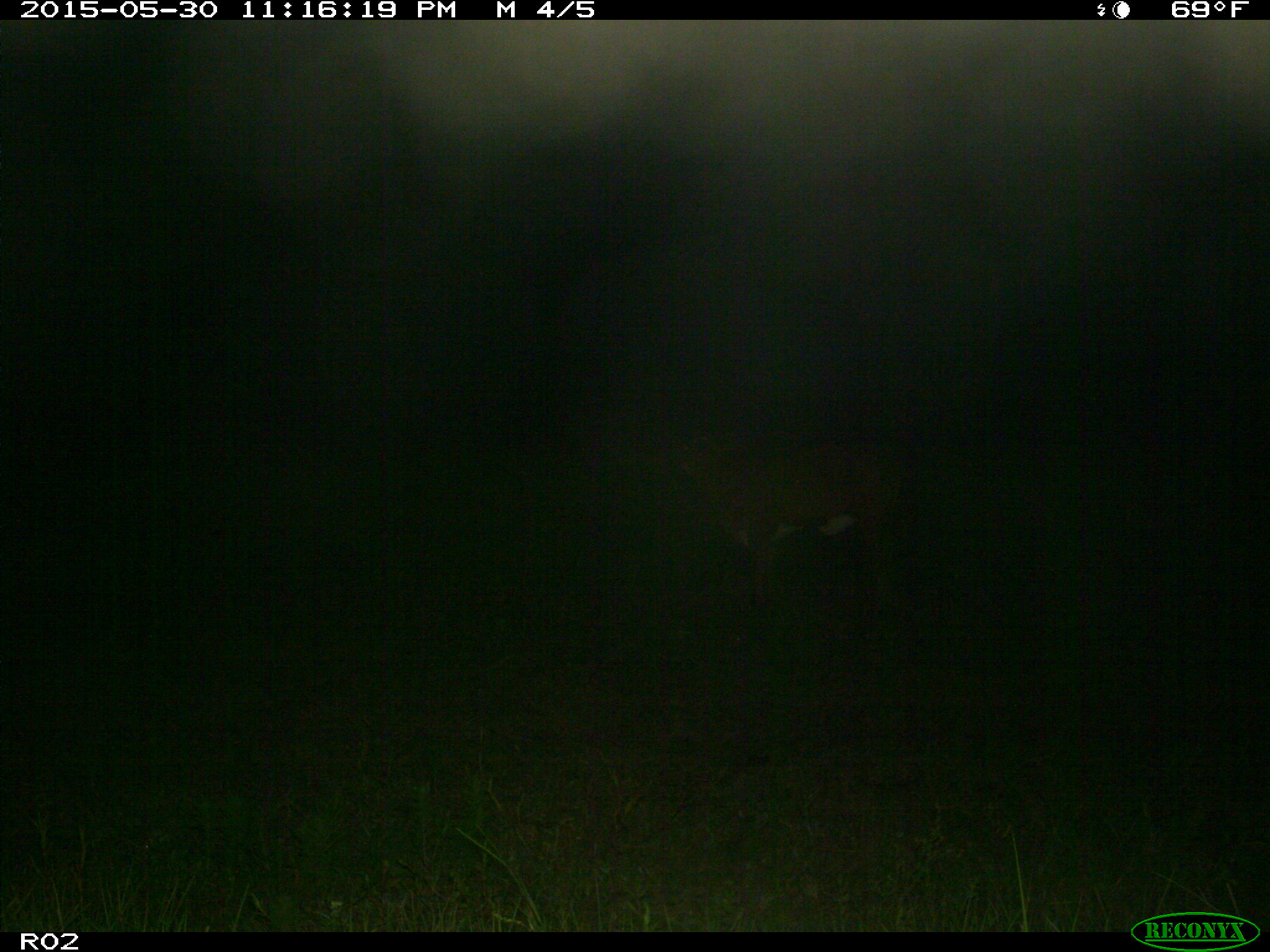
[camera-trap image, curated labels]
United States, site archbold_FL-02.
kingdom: Animalia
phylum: Chordata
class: Mammalia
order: Artiodactyla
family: Bovidae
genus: Bos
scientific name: Bos taurus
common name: domestic cow